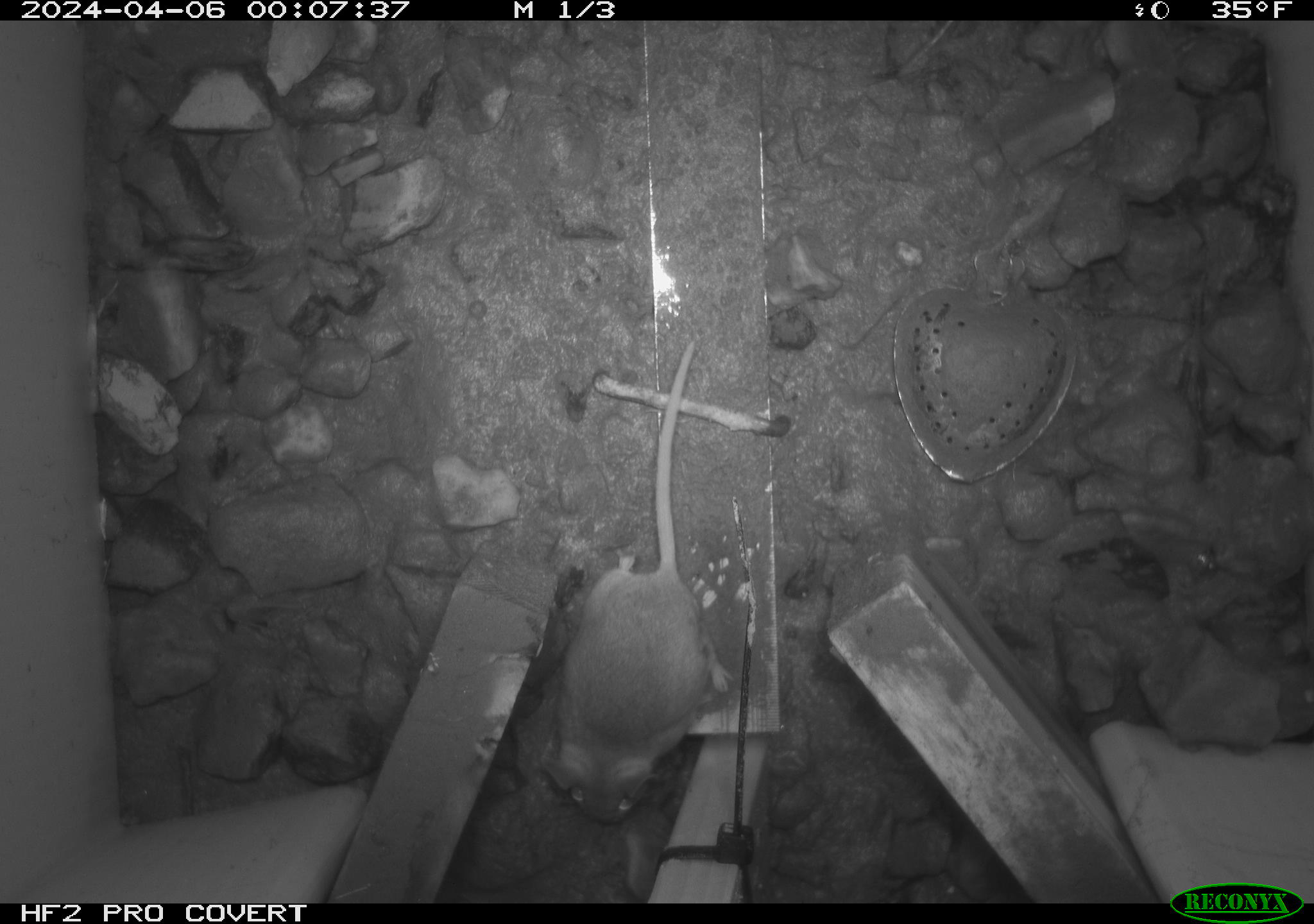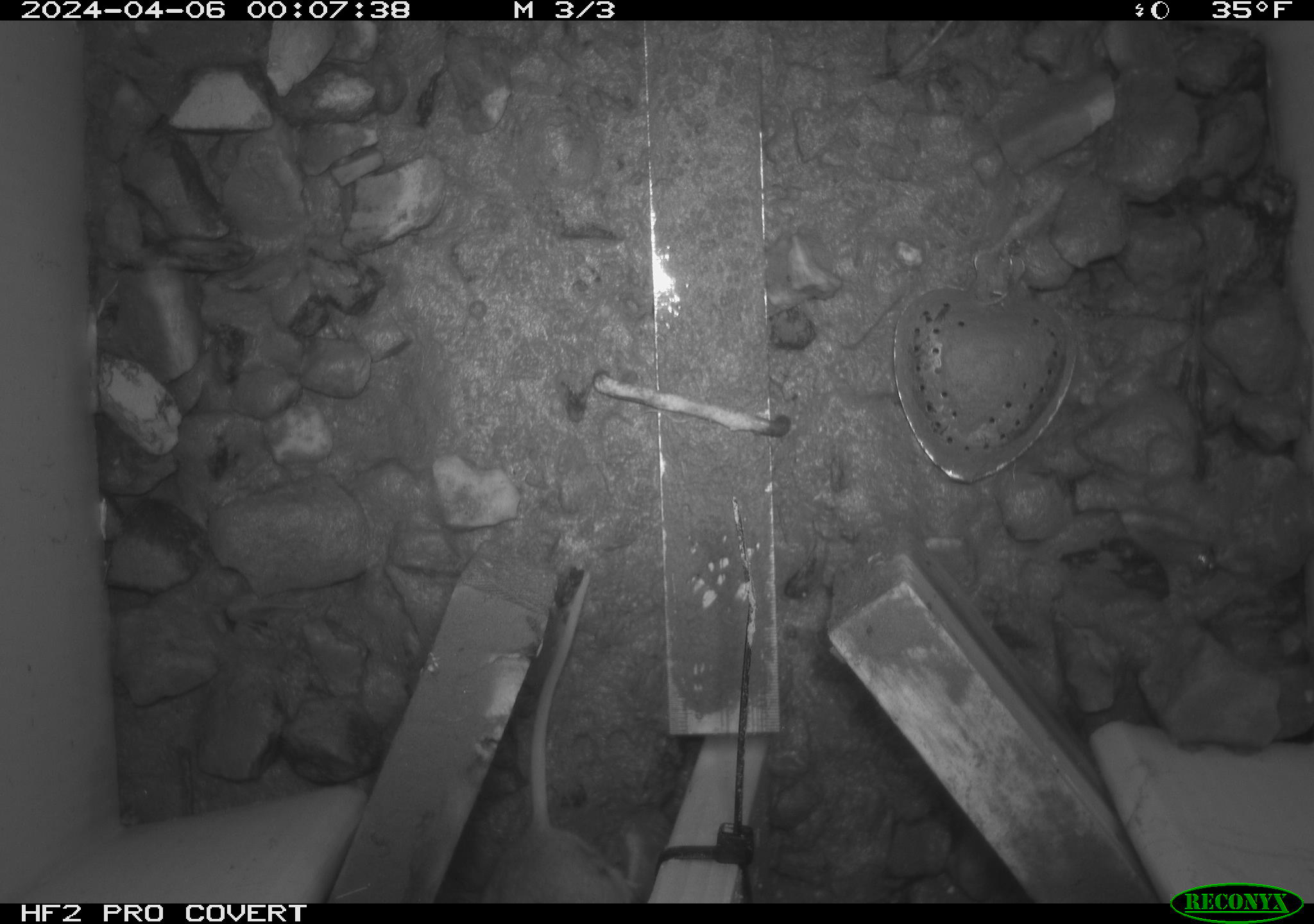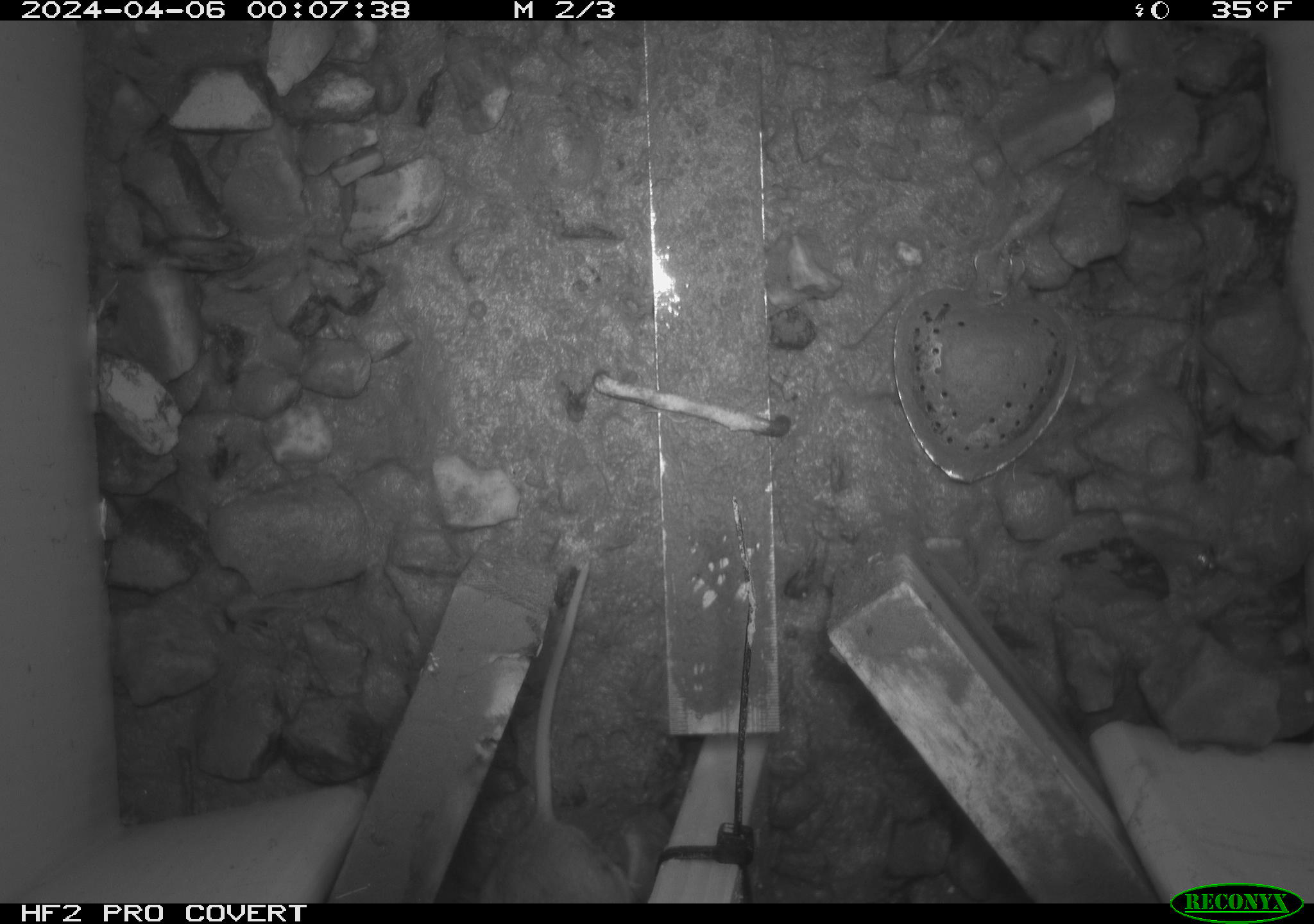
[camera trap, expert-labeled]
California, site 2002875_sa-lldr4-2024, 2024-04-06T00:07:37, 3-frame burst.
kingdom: Animalia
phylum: Chordata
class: Mammalia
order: Rodentia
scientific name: Rodentia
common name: rodent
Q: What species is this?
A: Rodent (Rodentia).